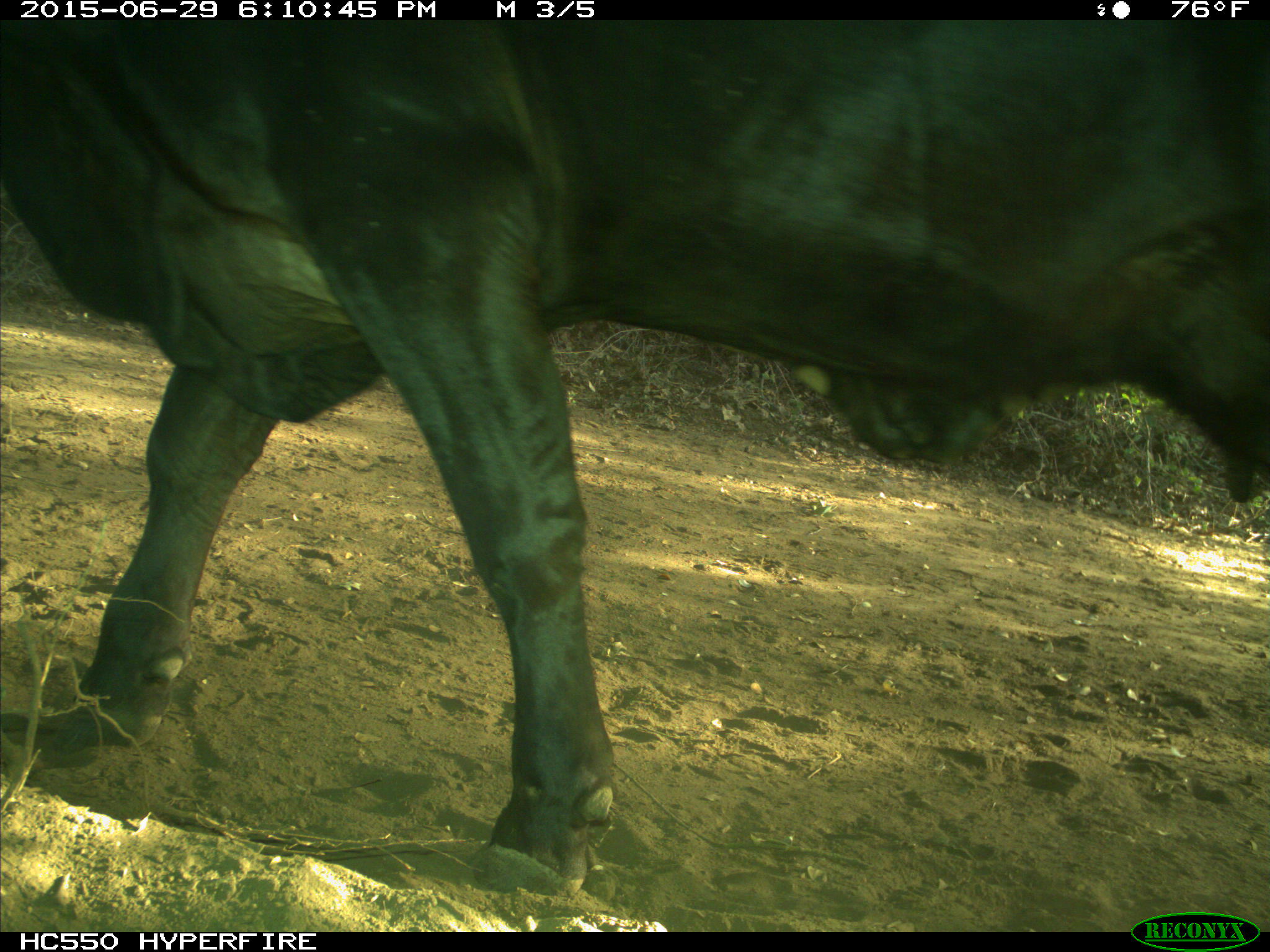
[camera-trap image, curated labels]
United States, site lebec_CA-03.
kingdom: Animalia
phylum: Chordata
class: Mammalia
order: Artiodactyla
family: Bovidae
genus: Bos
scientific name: Bos taurus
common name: domestic cow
Bos taurus (domestic cow).